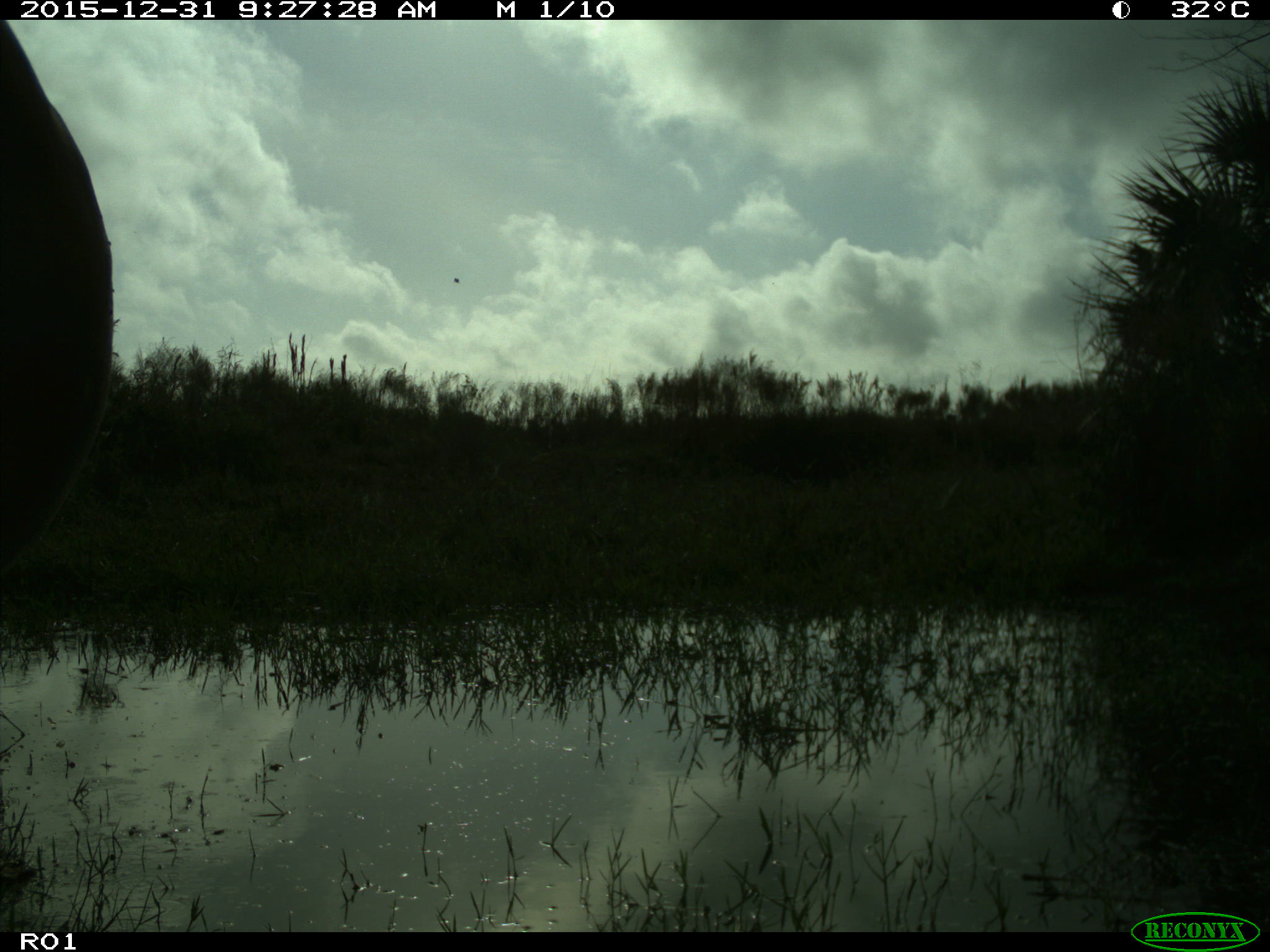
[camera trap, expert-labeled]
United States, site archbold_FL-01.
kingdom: Animalia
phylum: Chordata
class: Mammalia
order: Artiodactyla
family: Bovidae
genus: Bos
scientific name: Bos taurus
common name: domestic cow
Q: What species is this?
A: Bos taurus (domestic cow).